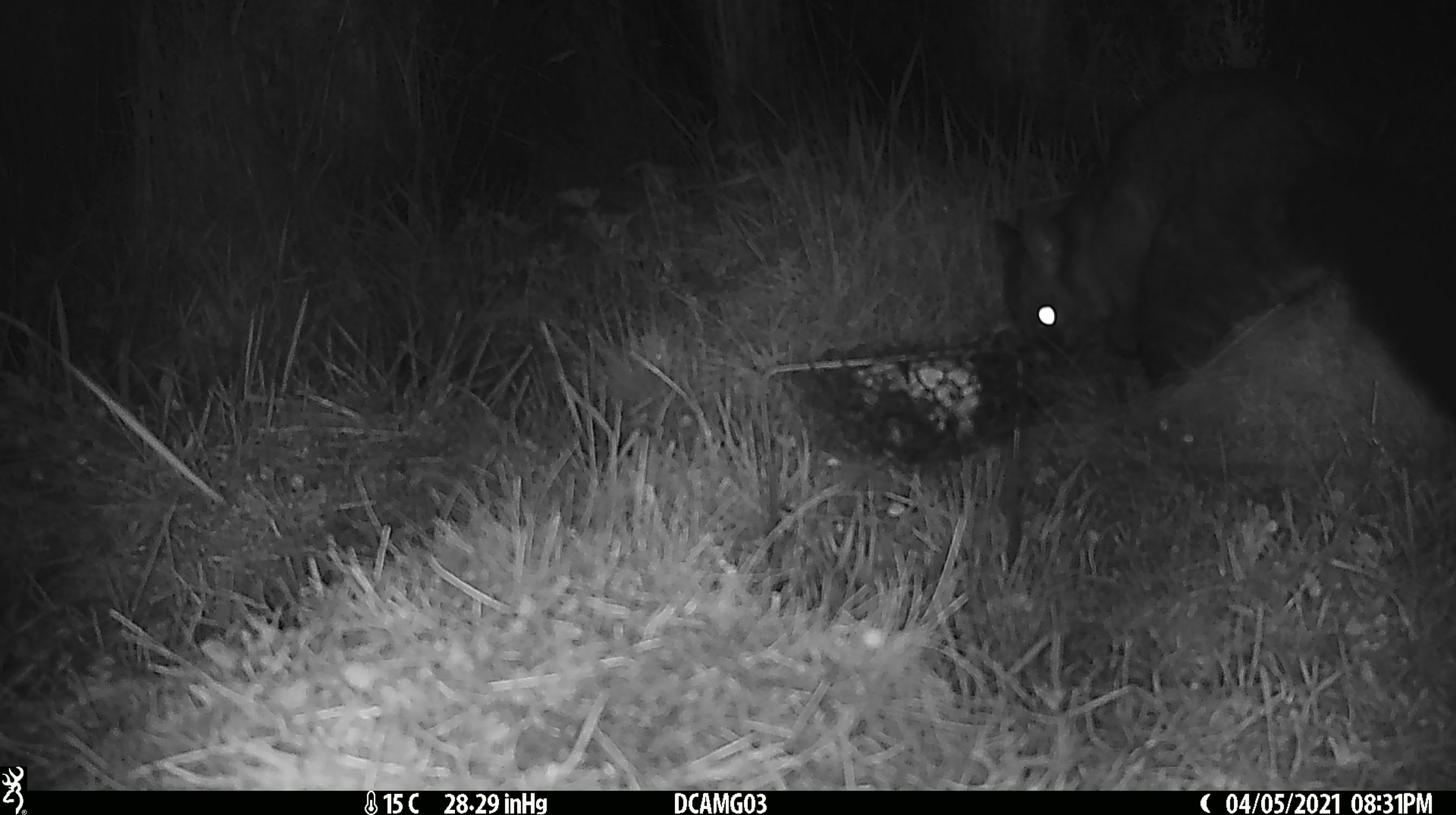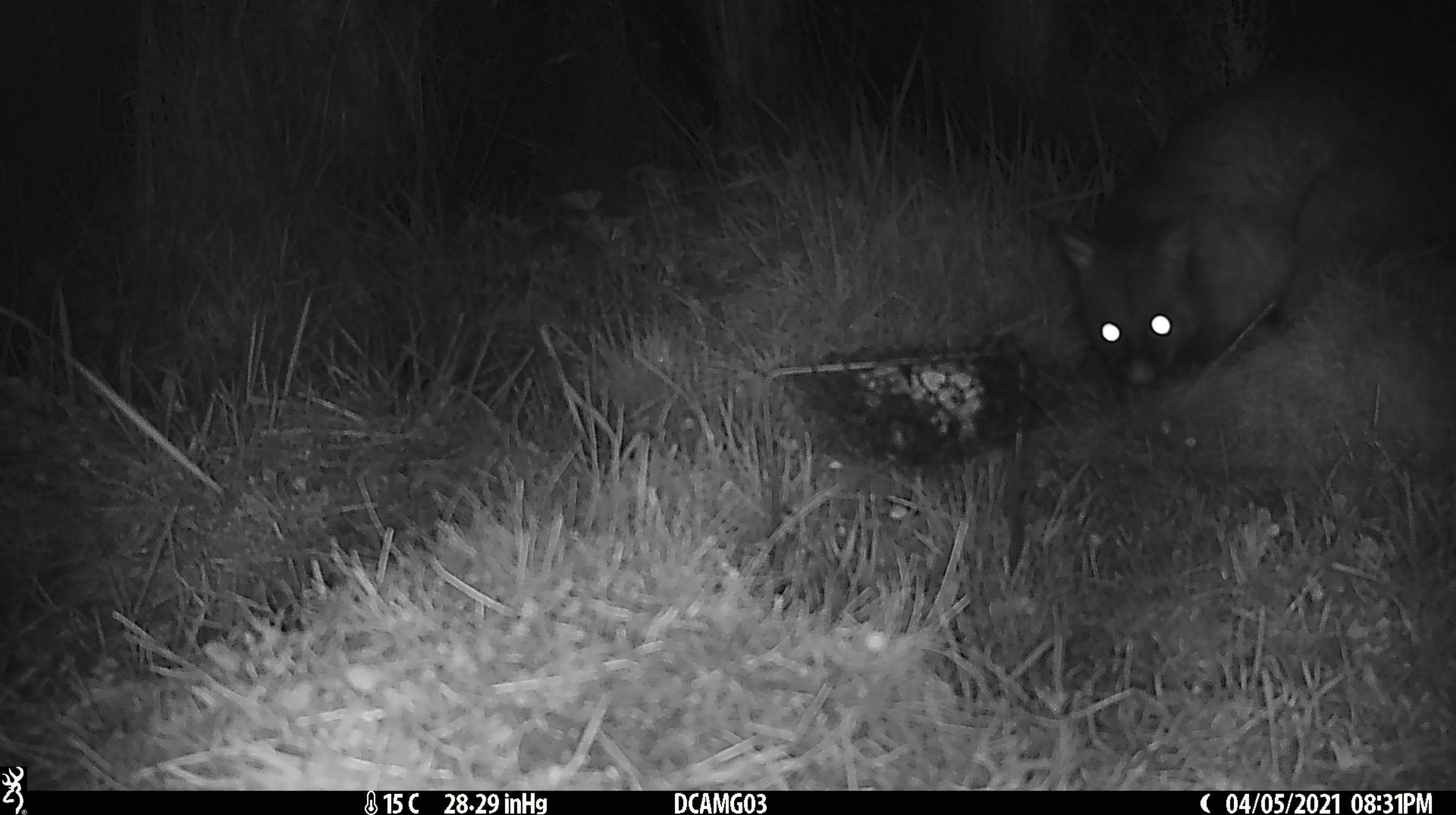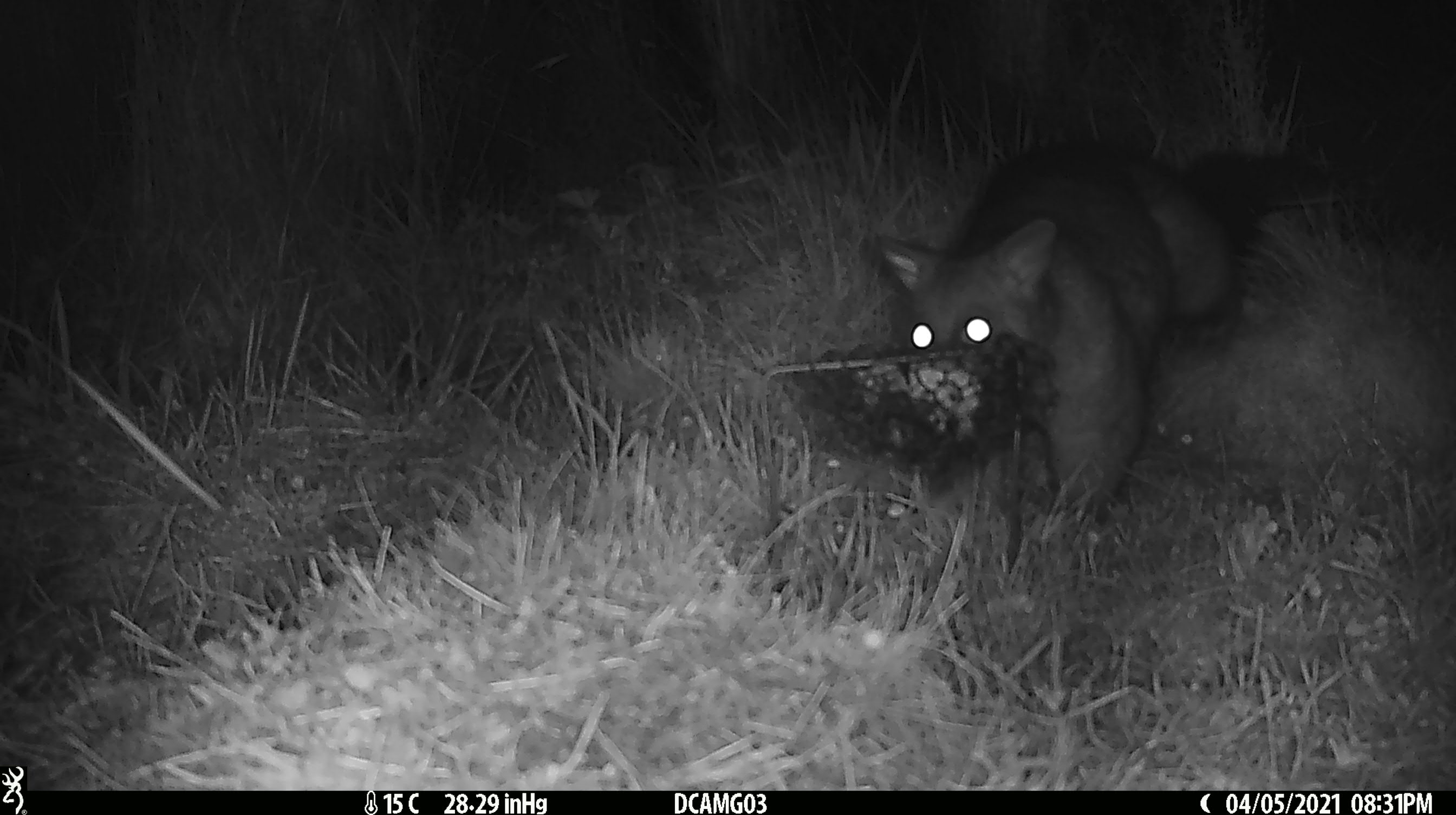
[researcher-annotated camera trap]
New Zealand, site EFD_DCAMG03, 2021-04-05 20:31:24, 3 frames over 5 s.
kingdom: Animalia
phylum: Chordata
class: Mammalia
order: Diprotodontia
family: Phalangeridae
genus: Trichosurus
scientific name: Trichosurus vulpecula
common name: common brushtail possum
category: possum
Possum (common brushtail possum) (Trichosurus vulpecula).